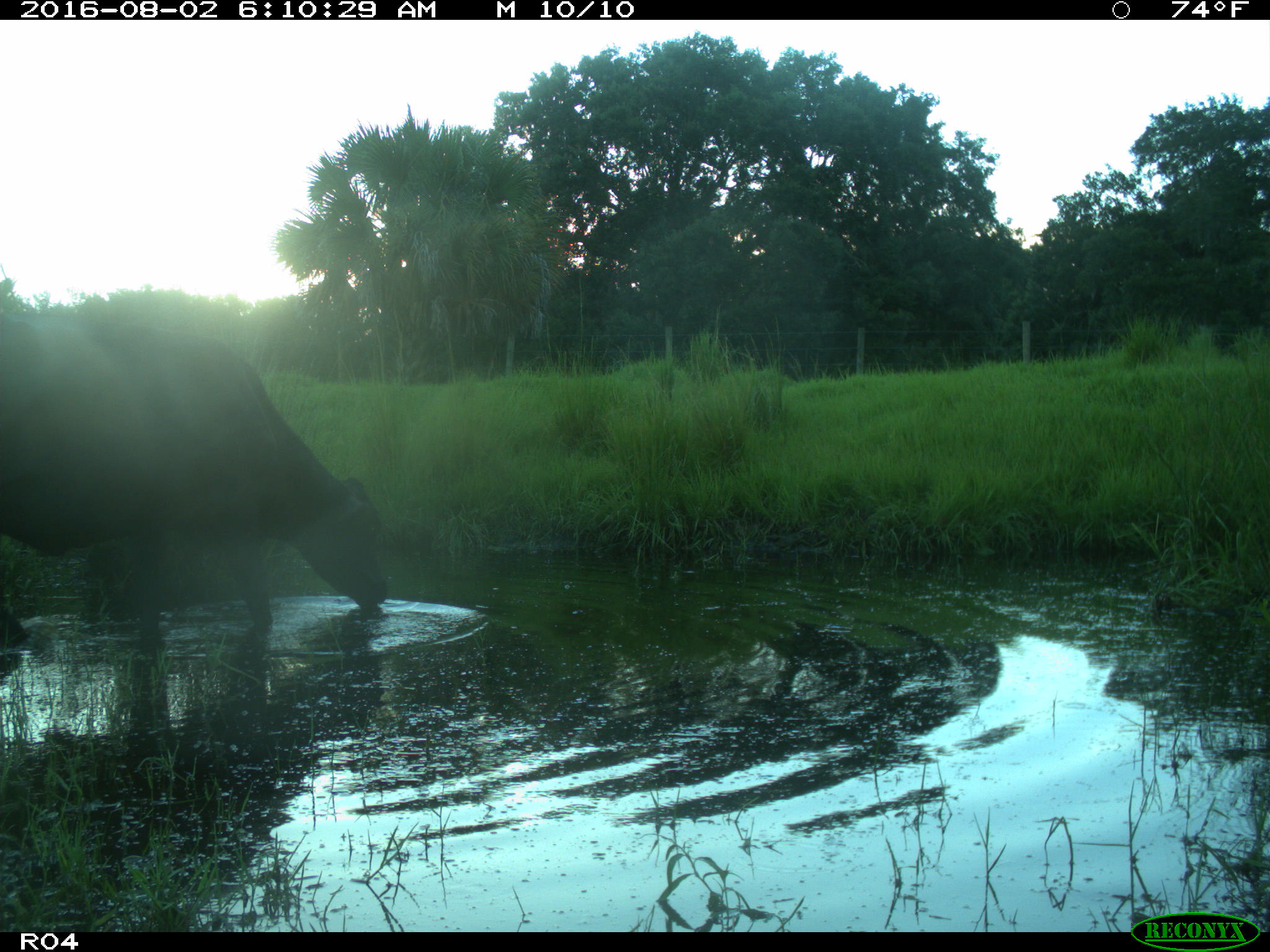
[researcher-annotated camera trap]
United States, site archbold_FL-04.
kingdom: Animalia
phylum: Chordata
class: Mammalia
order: Artiodactyla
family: Bovidae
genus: Bos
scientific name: Bos taurus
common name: domestic cow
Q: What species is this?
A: Bos taurus (domestic cow).